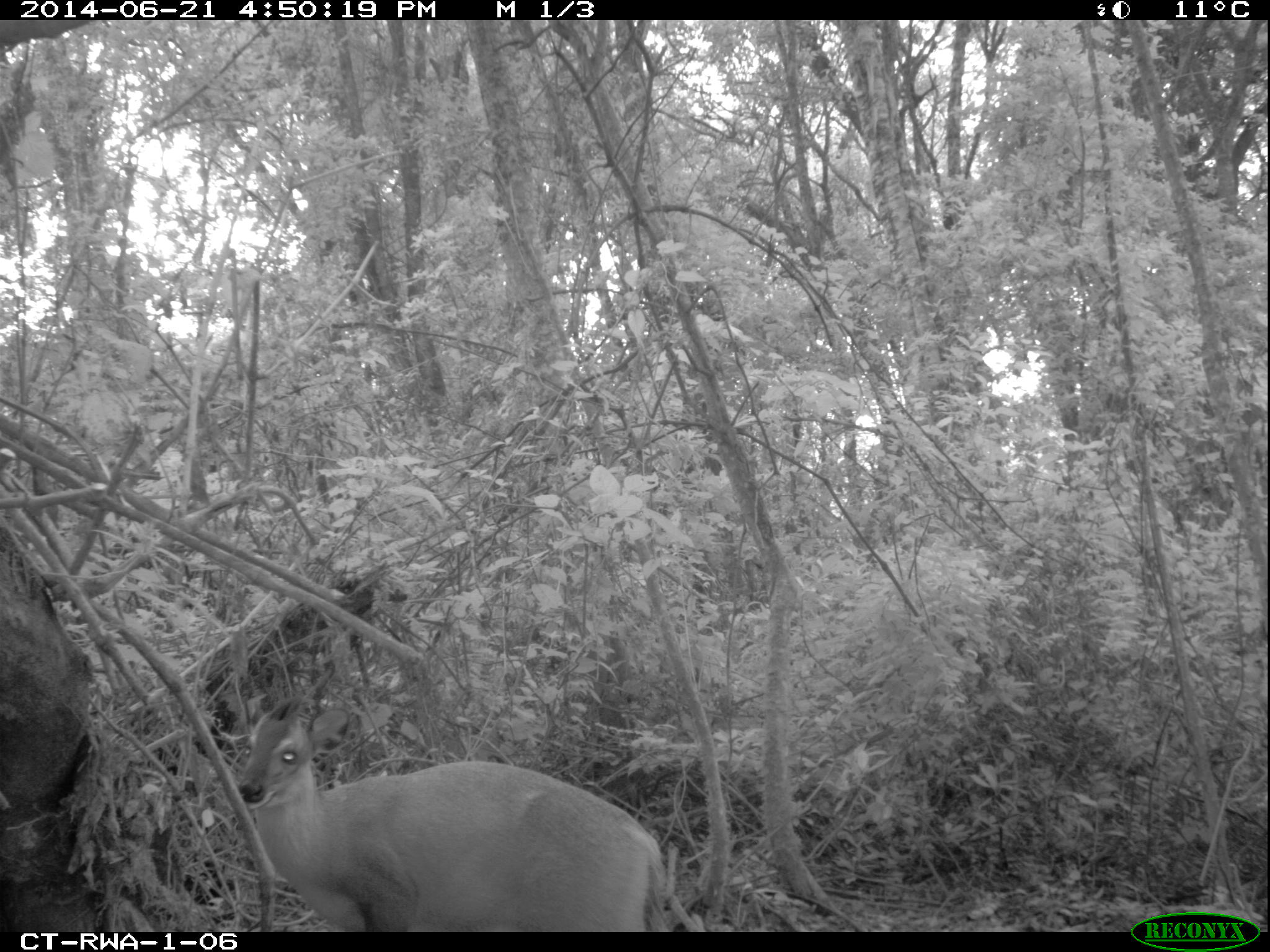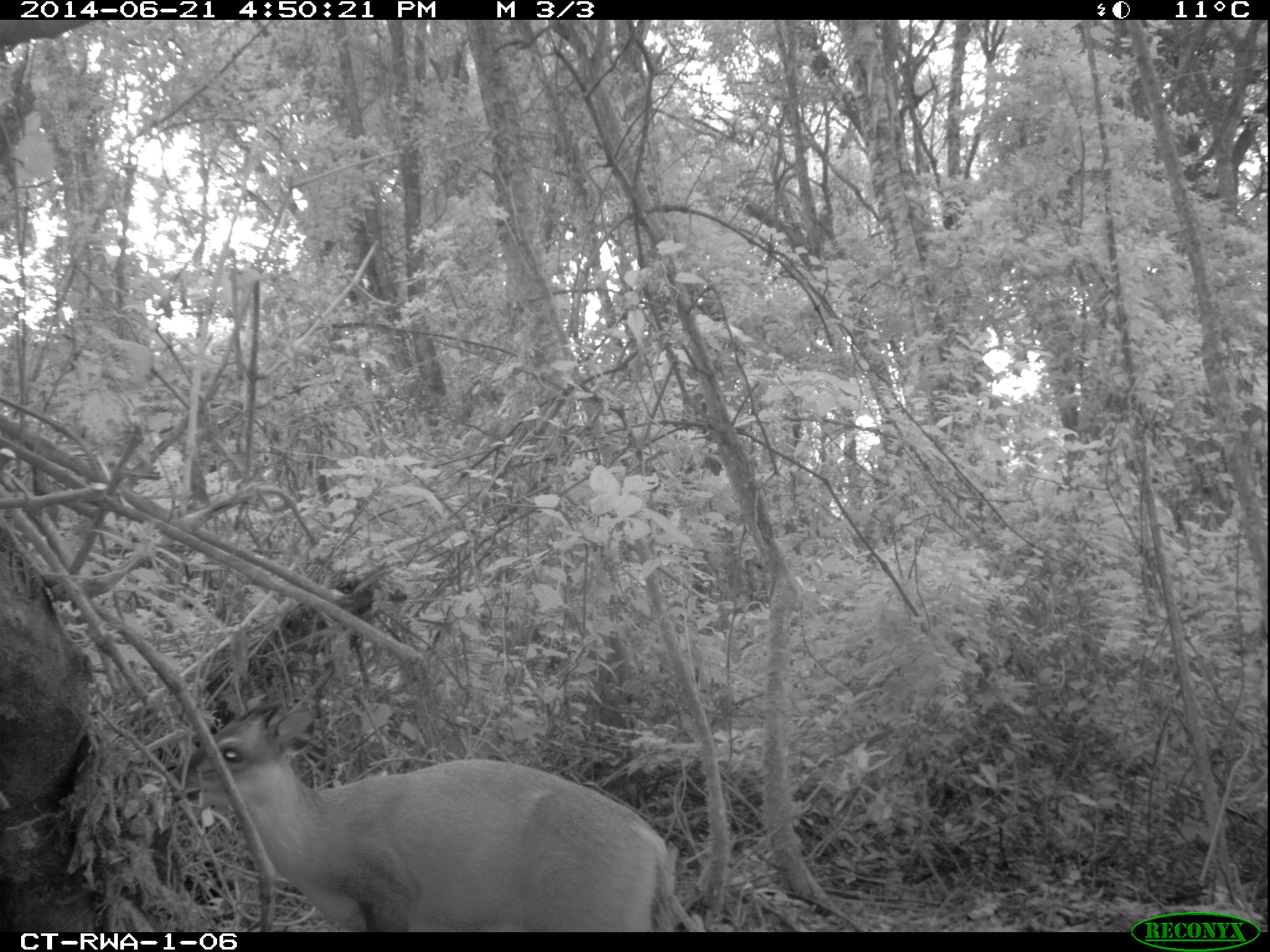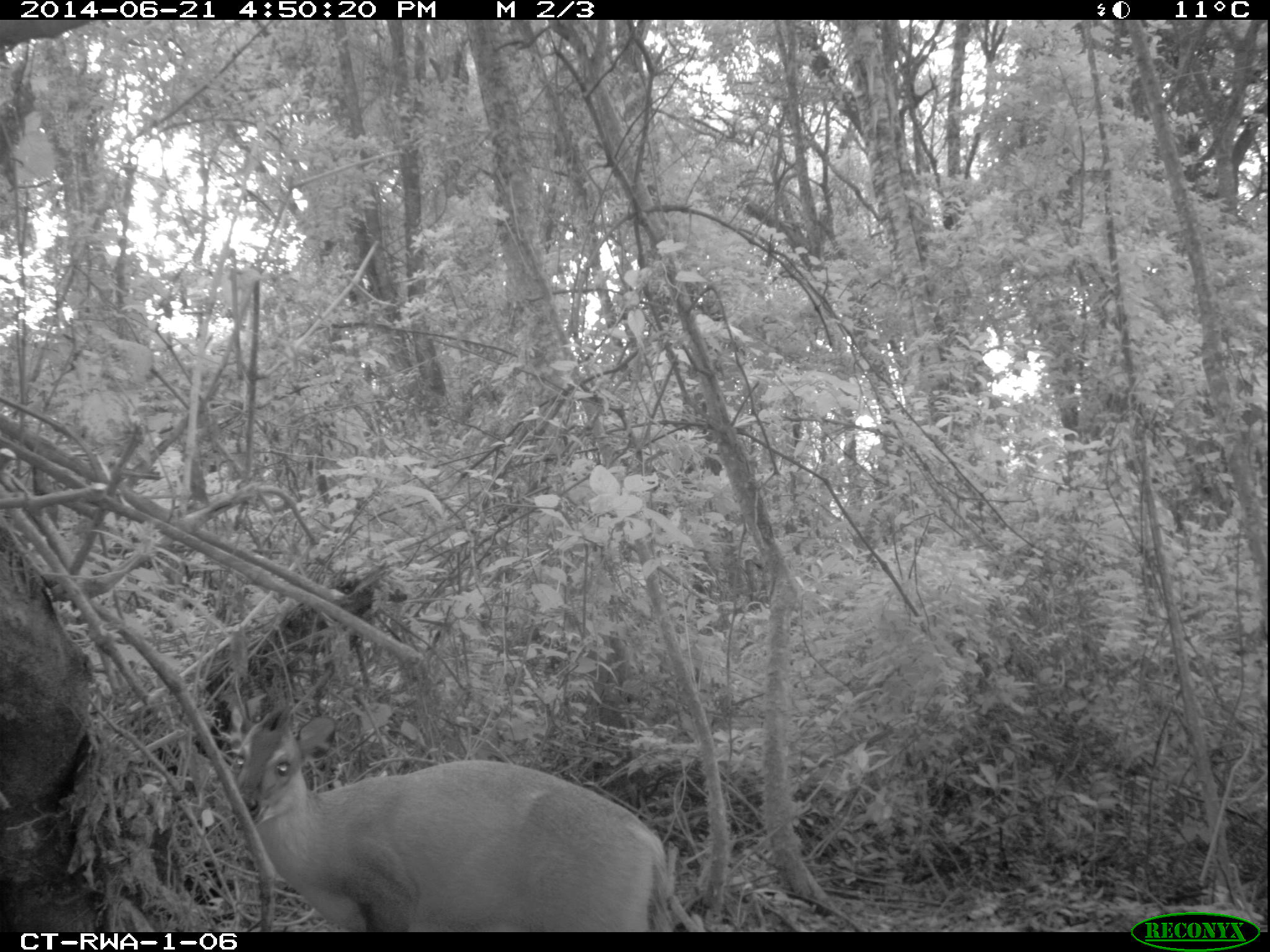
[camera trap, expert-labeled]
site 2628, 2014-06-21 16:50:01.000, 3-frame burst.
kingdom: Animalia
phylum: Chordata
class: Mammalia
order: Artiodactyla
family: Bovidae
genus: Cephalophus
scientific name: Cephalophus nigrifrons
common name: black-fronted duiker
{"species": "Cephalophus nigrifrons (black-fronted duiker)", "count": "1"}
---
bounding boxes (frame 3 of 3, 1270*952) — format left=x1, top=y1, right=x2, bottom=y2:
cephalophus nigrifrons: left=233, top=705, right=672, bottom=932